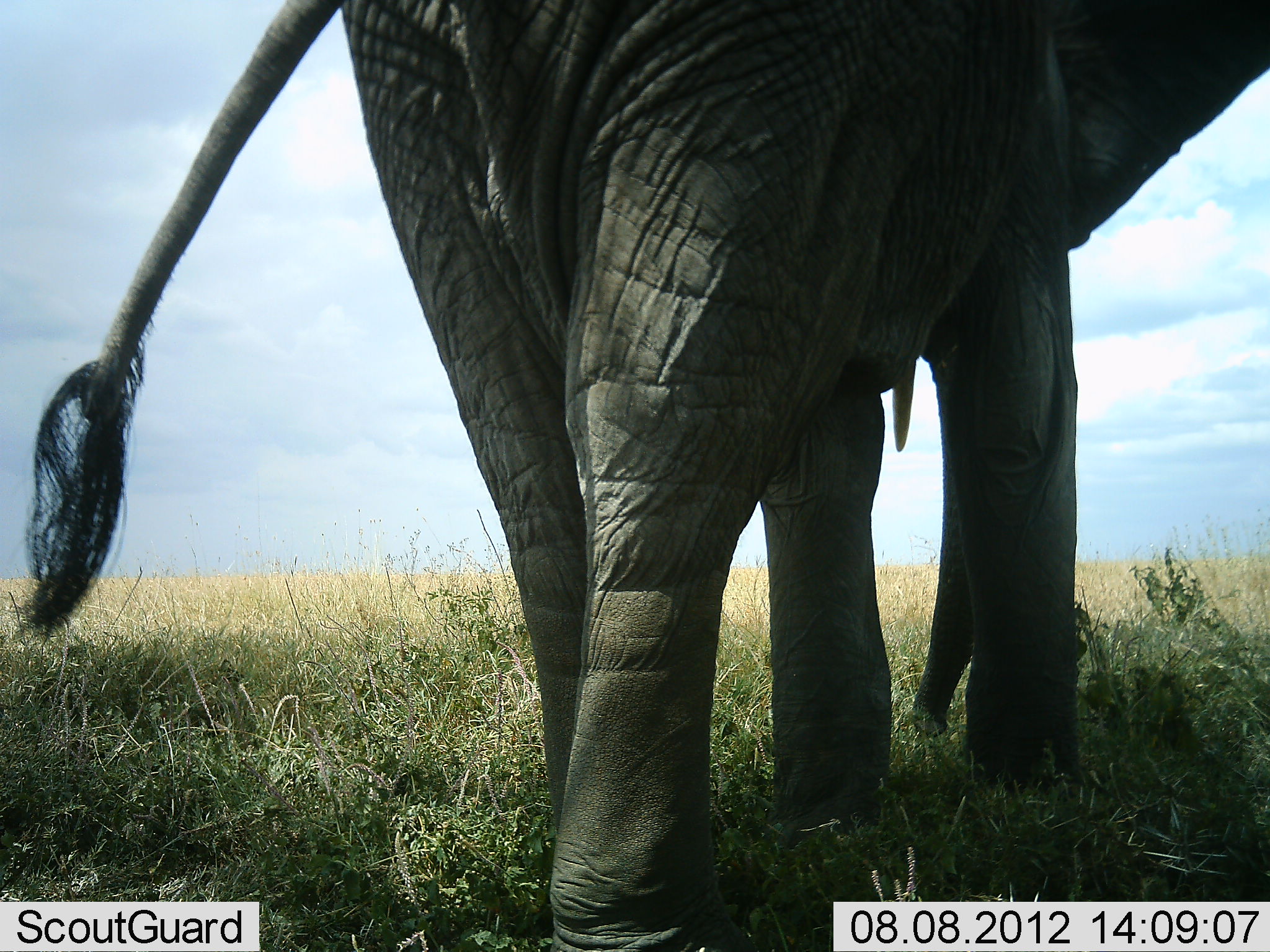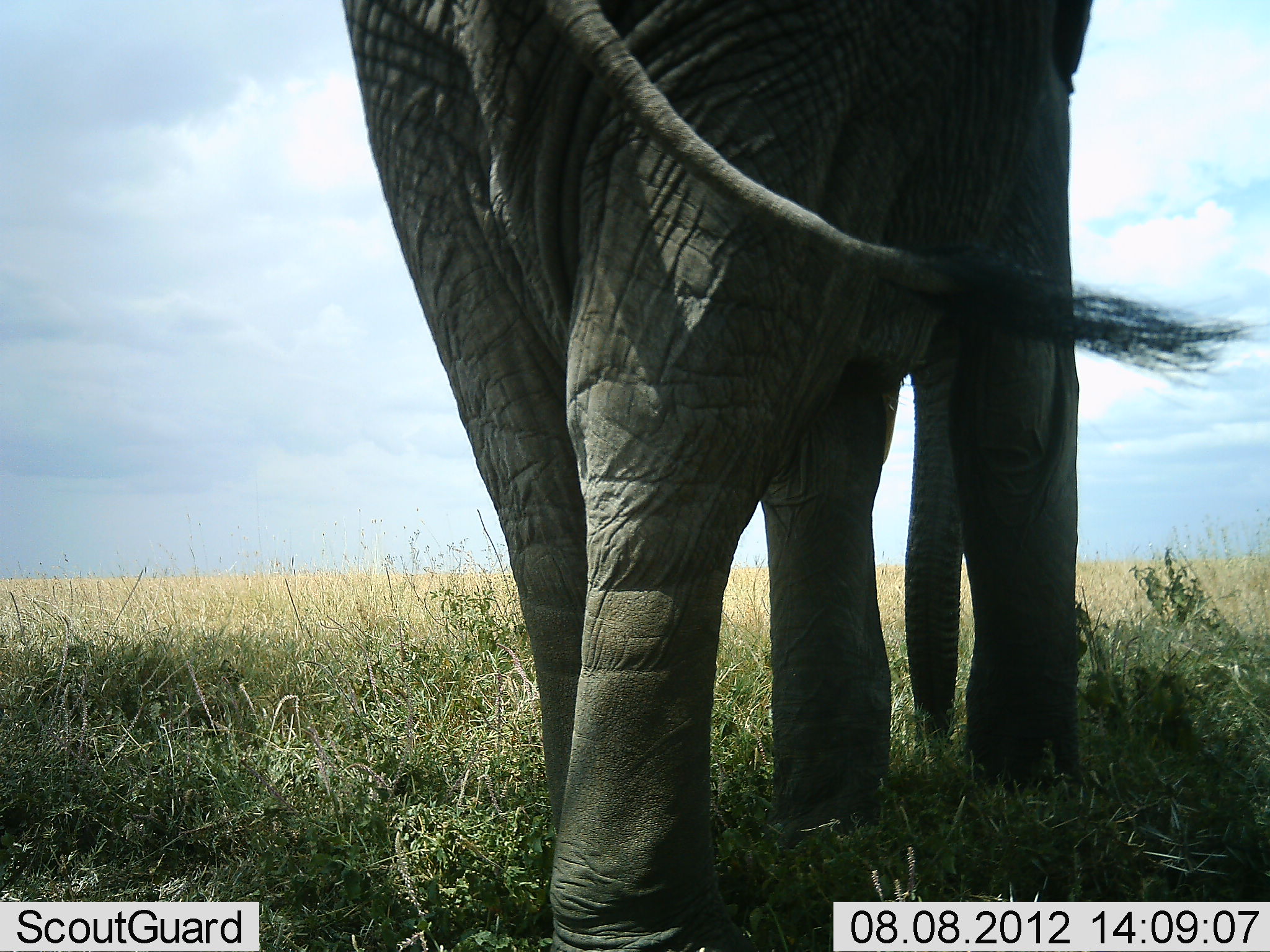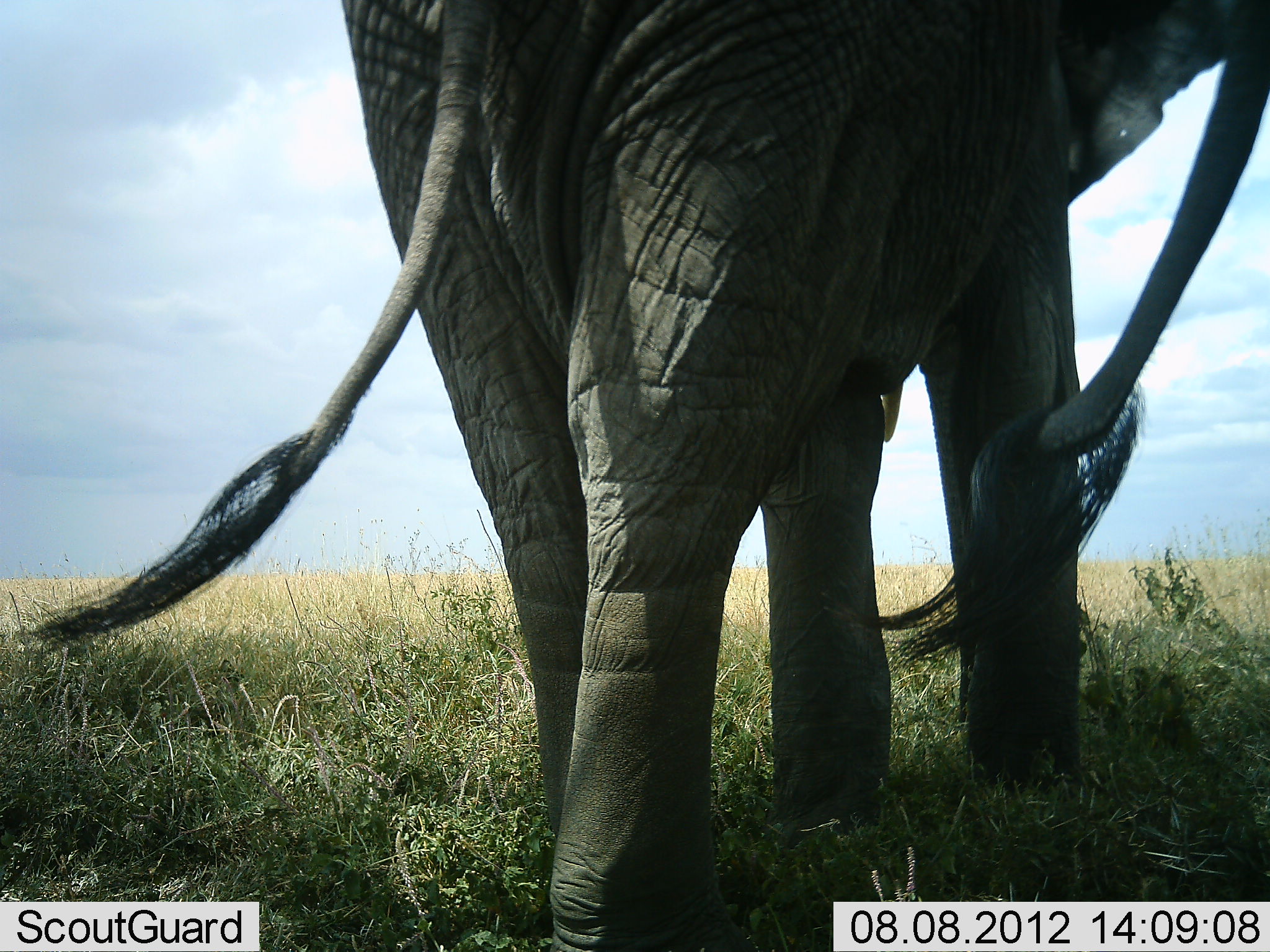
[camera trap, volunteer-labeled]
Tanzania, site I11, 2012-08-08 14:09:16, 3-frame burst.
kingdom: Animalia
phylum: Chordata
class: Mammalia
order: Proboscidea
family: Elephantidae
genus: Loxodonta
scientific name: Loxodonta africana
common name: african bush elephant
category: elephant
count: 1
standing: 30%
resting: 0%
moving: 20%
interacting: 0%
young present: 0%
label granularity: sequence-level